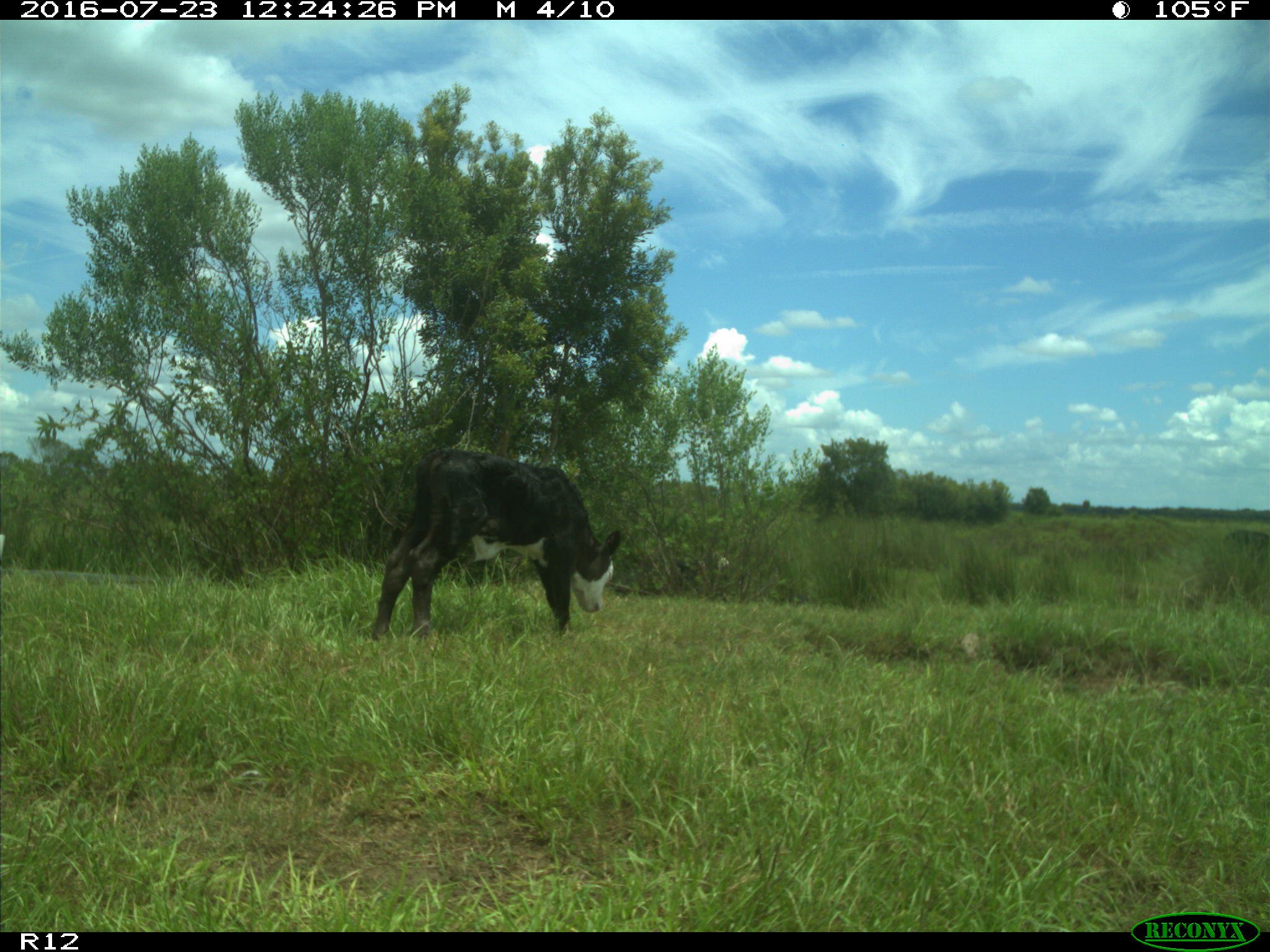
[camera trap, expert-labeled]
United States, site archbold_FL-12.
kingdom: Animalia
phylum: Chordata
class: Mammalia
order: Artiodactyla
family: Bovidae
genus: Bos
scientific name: Bos taurus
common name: domestic cow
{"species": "Bos taurus (domestic cow)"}